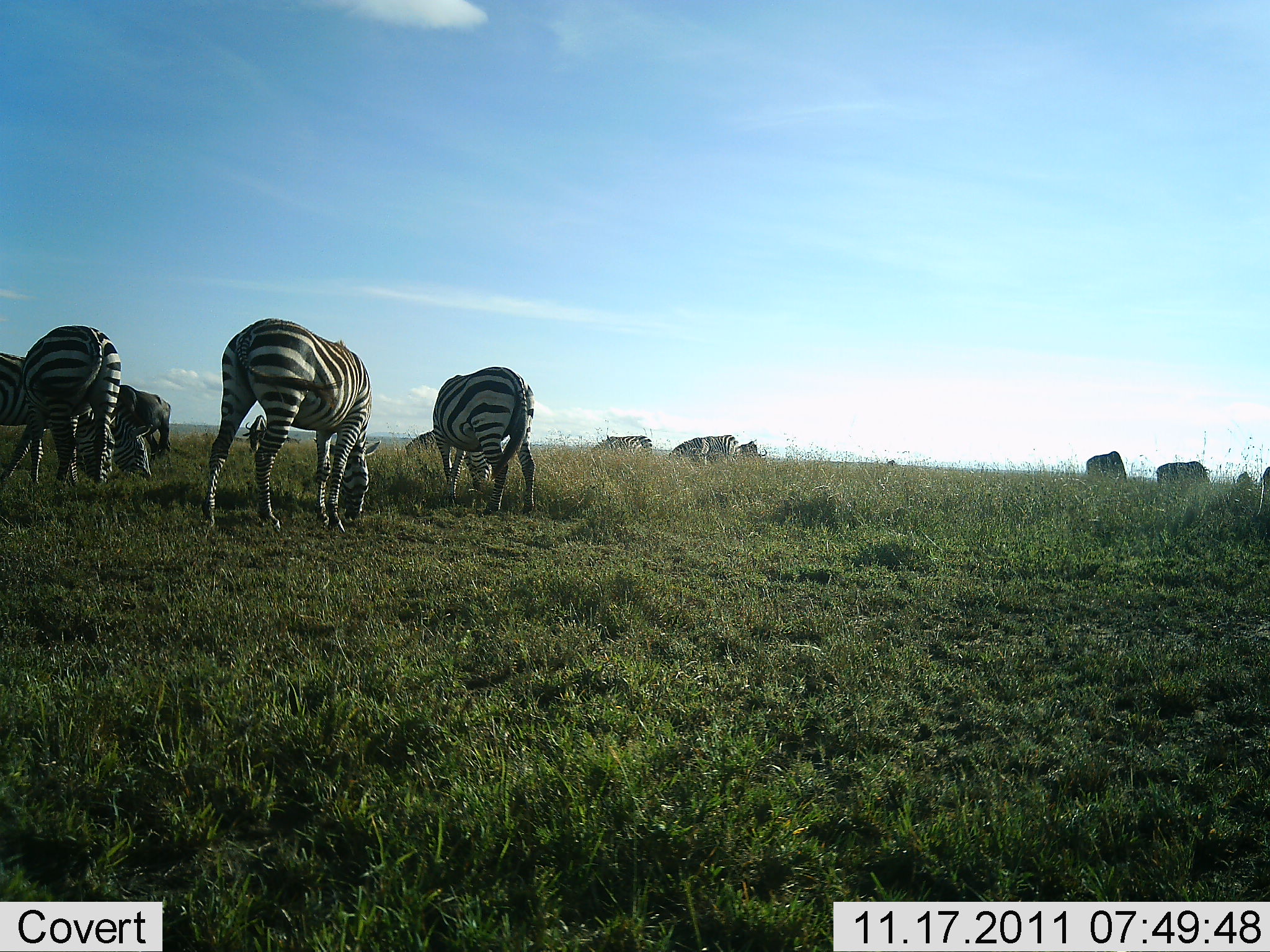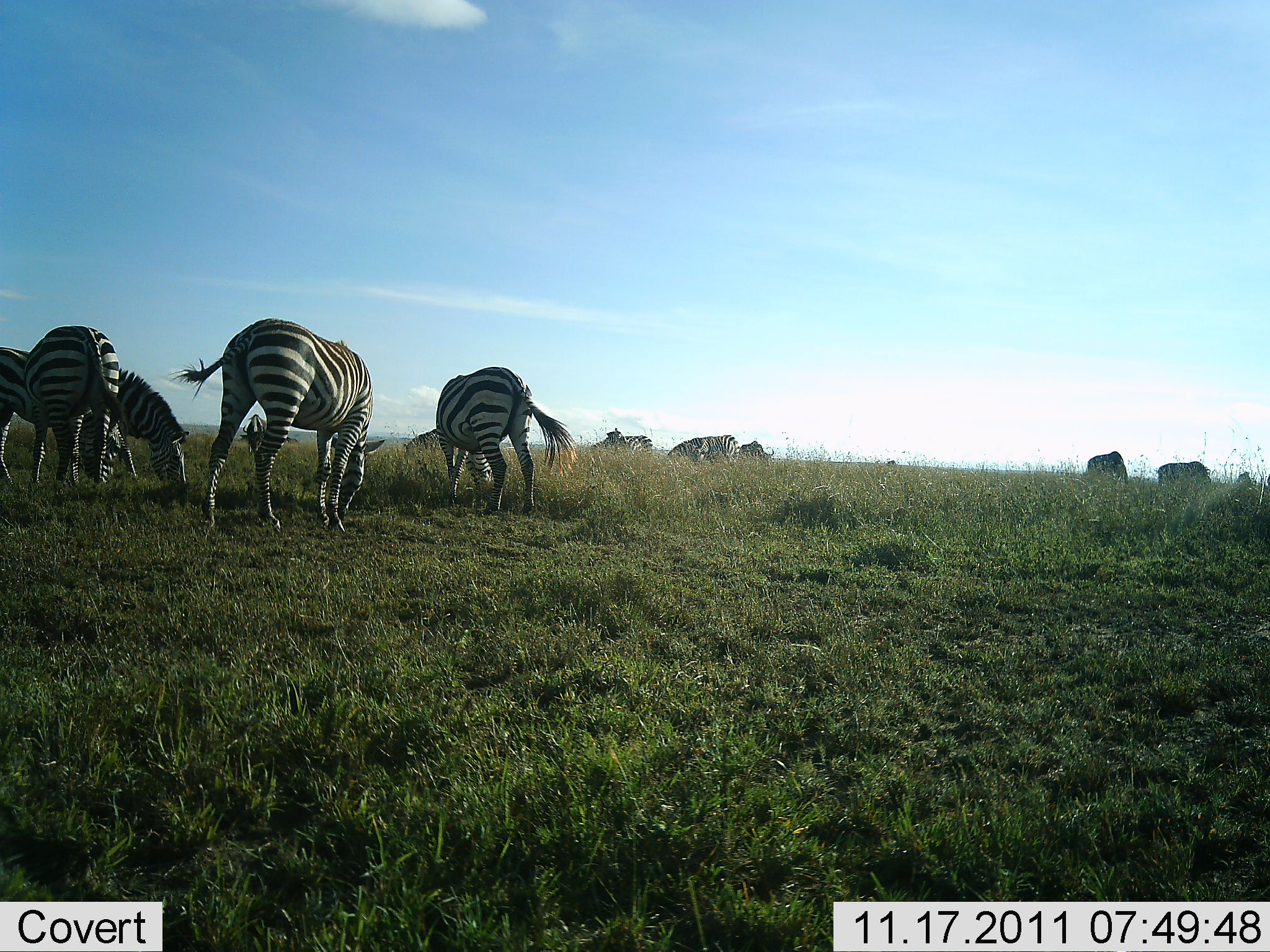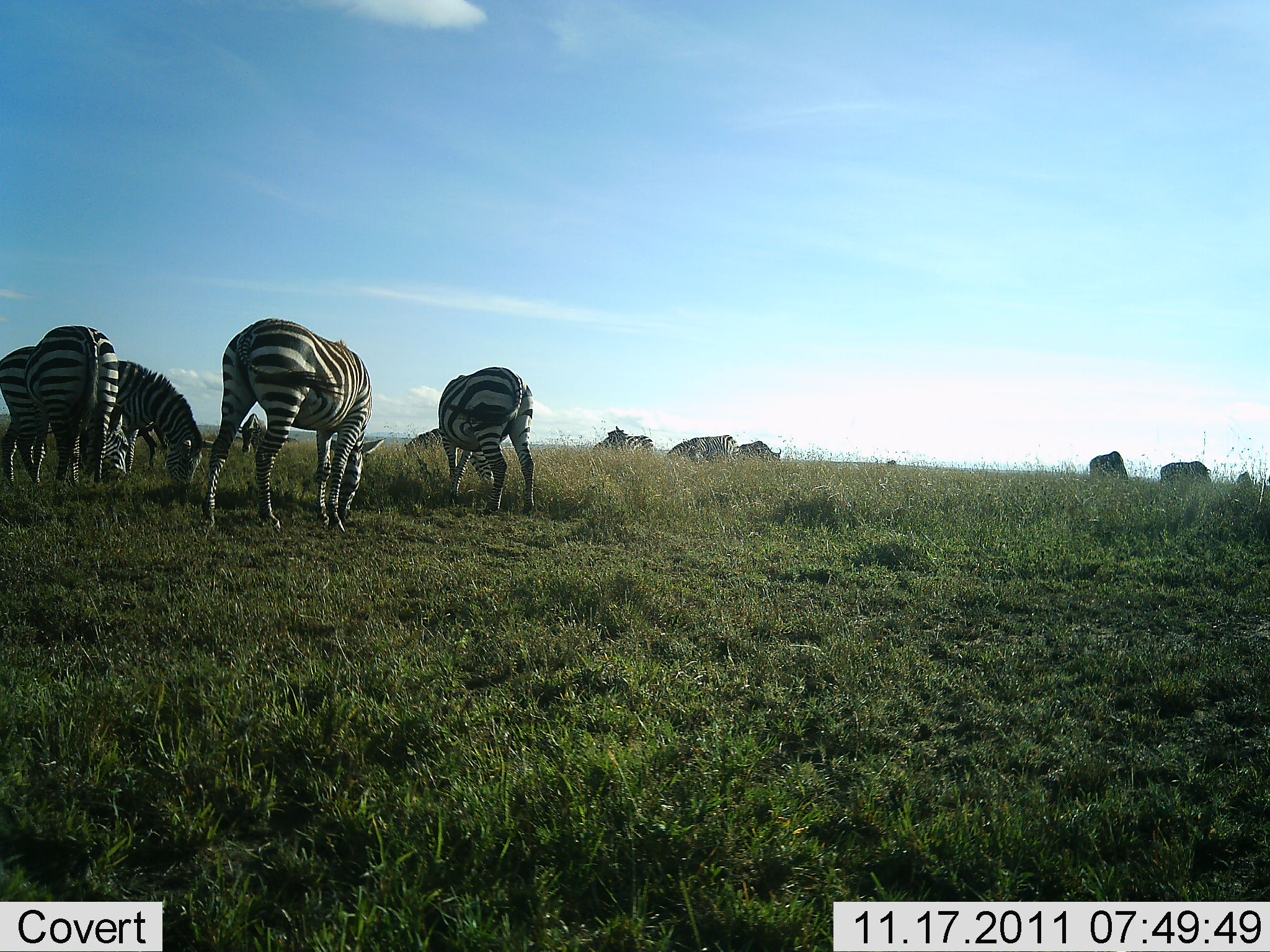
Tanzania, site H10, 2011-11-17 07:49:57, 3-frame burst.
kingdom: Animalia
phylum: Chordata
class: Mammalia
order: Perissodactyla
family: Equidae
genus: Equus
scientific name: Equus quagga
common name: plains zebra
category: zebra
Zebra (plains zebra) (Equus quagga), count 9. Behavior (volunteer vote fractions): standing 33%, resting 0%, moving 7%, interacting 0%. Young present (vote fraction): 0%. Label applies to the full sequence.